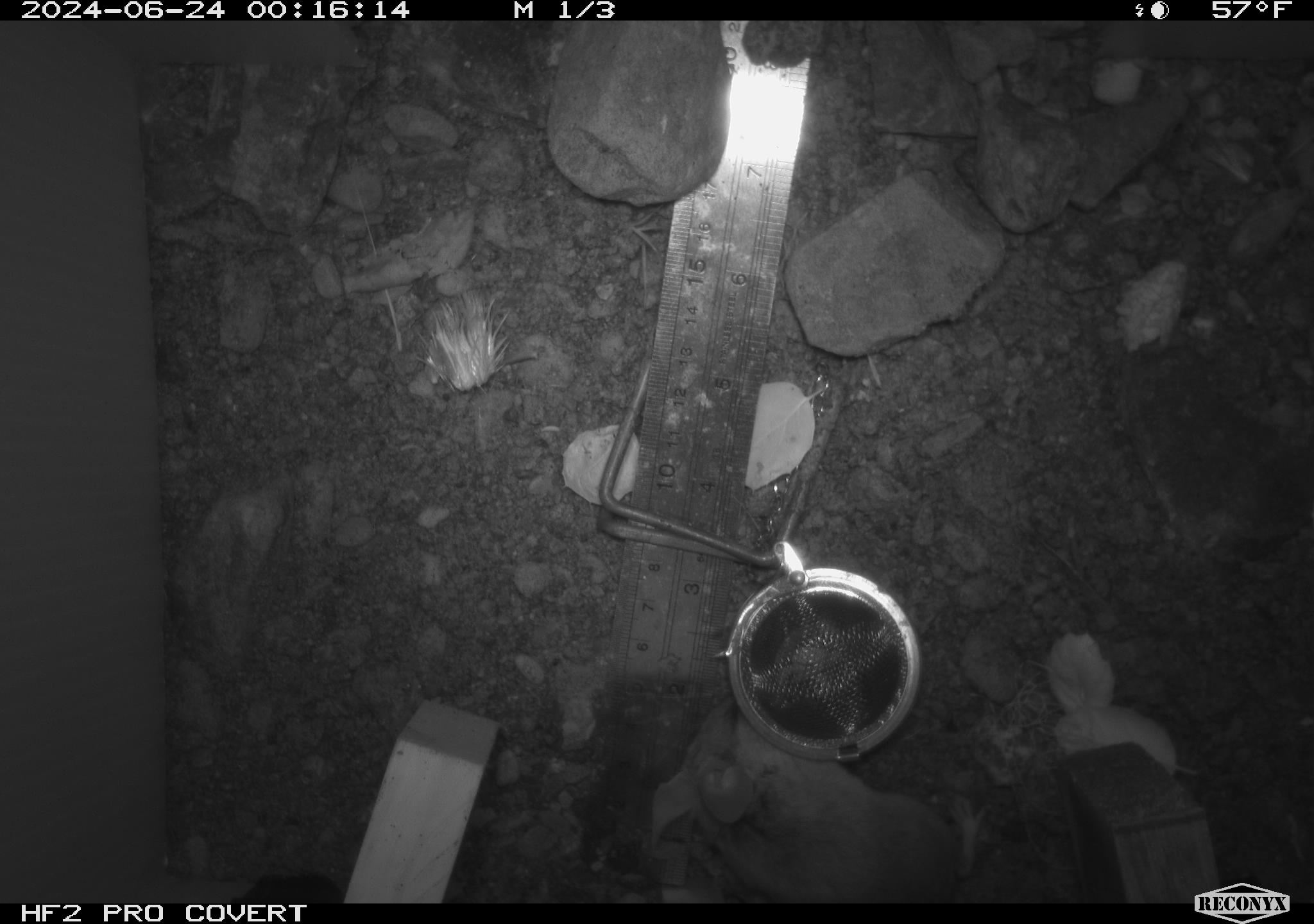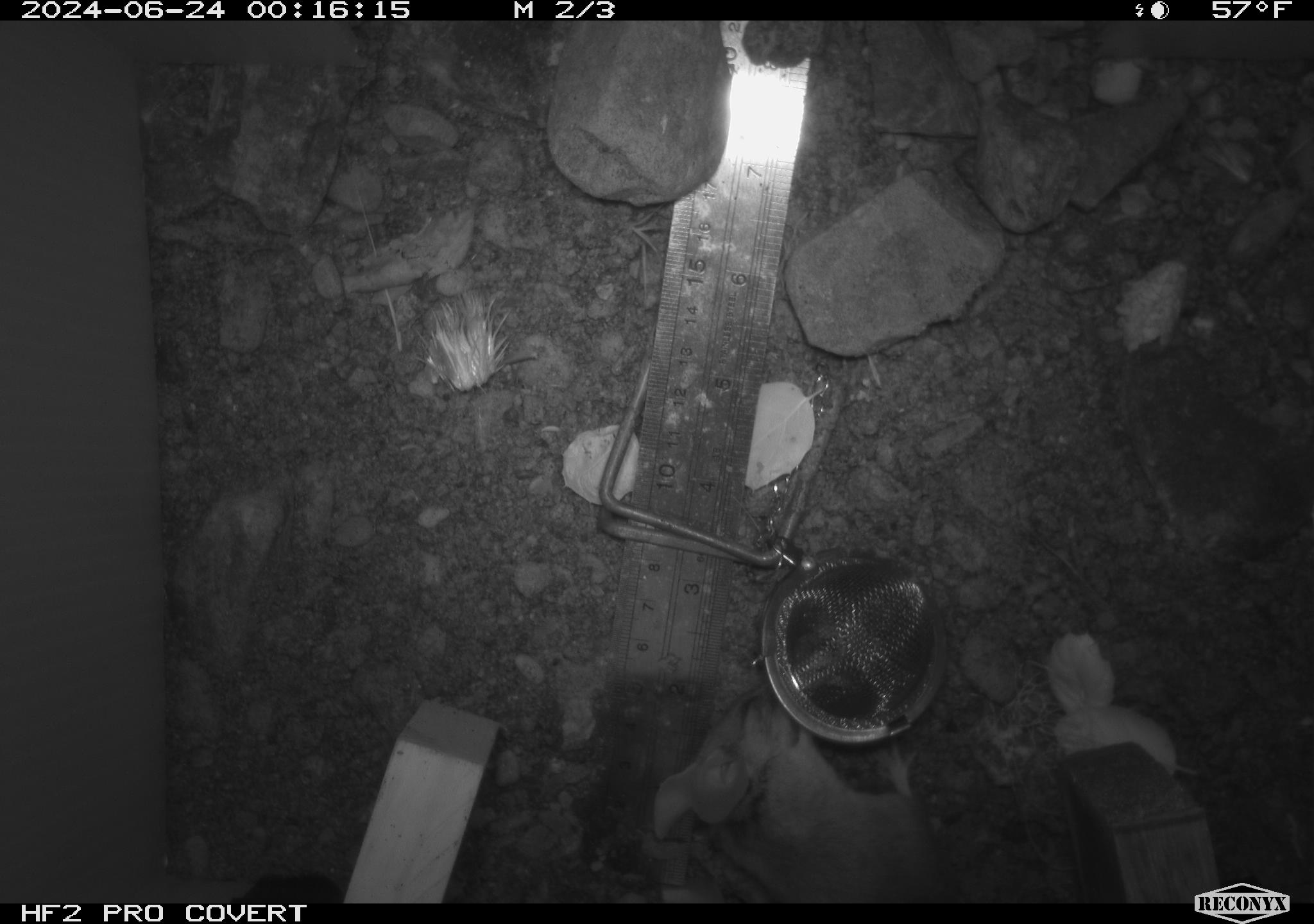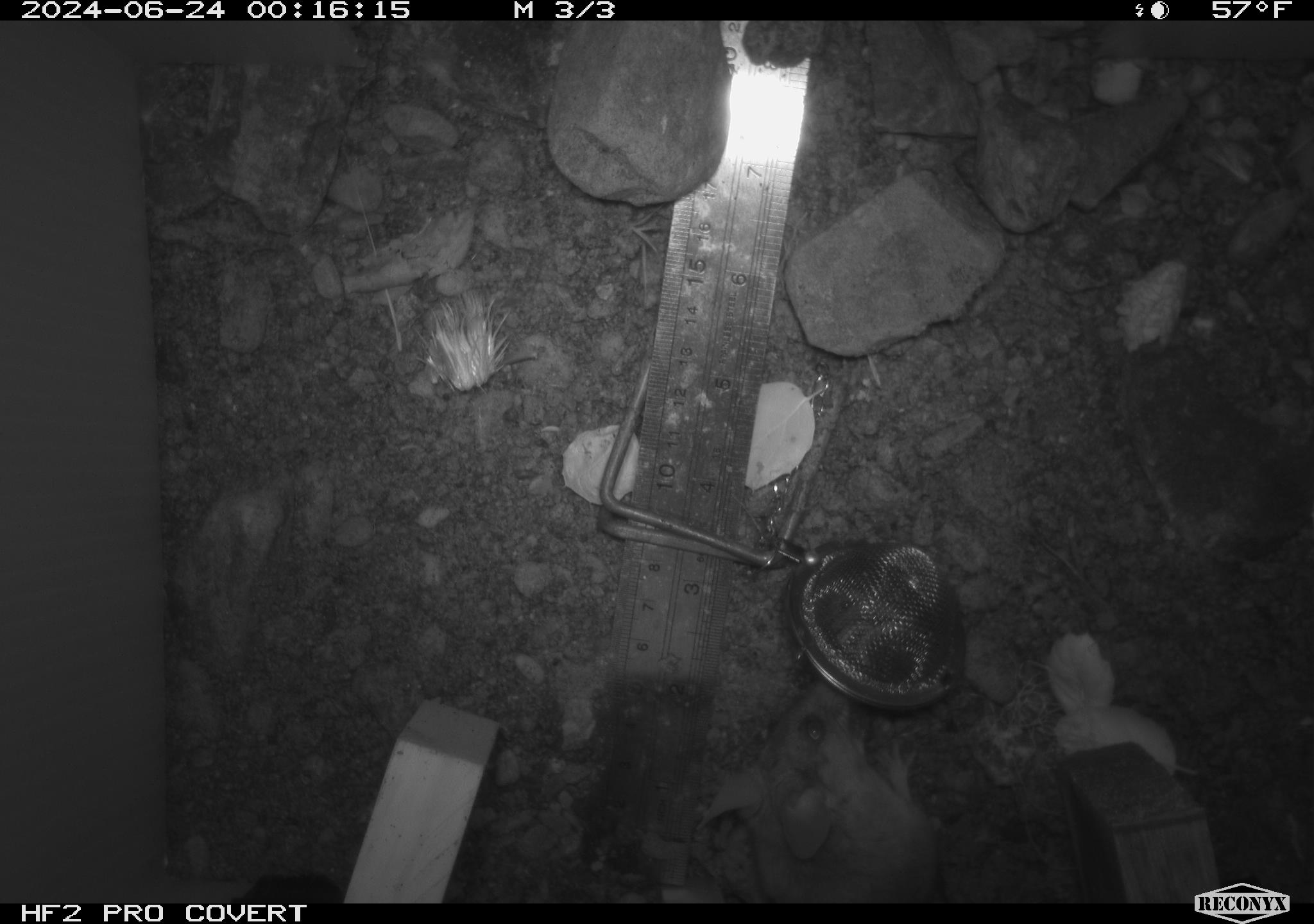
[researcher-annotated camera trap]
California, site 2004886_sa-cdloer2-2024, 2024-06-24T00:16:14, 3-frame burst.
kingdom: Animalia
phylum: Chordata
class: Mammalia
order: Rodentia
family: Heteromyidae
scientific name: Heteromyidae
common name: kangaroo rats and pocket mice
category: heteromyidae family